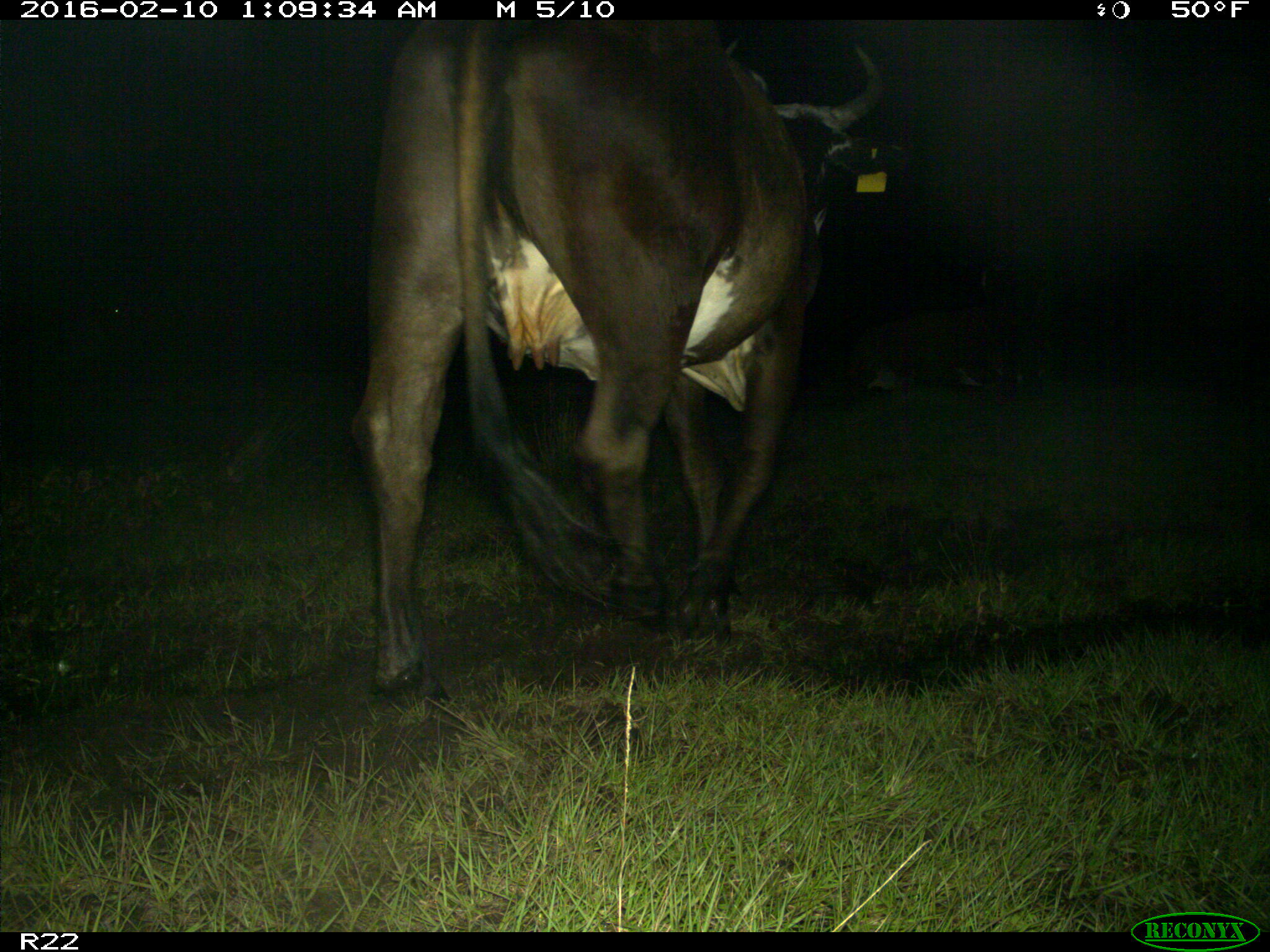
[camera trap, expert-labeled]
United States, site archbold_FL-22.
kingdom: Animalia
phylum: Chordata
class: Mammalia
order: Artiodactyla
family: Bovidae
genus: Bos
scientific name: Bos taurus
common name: domestic cow